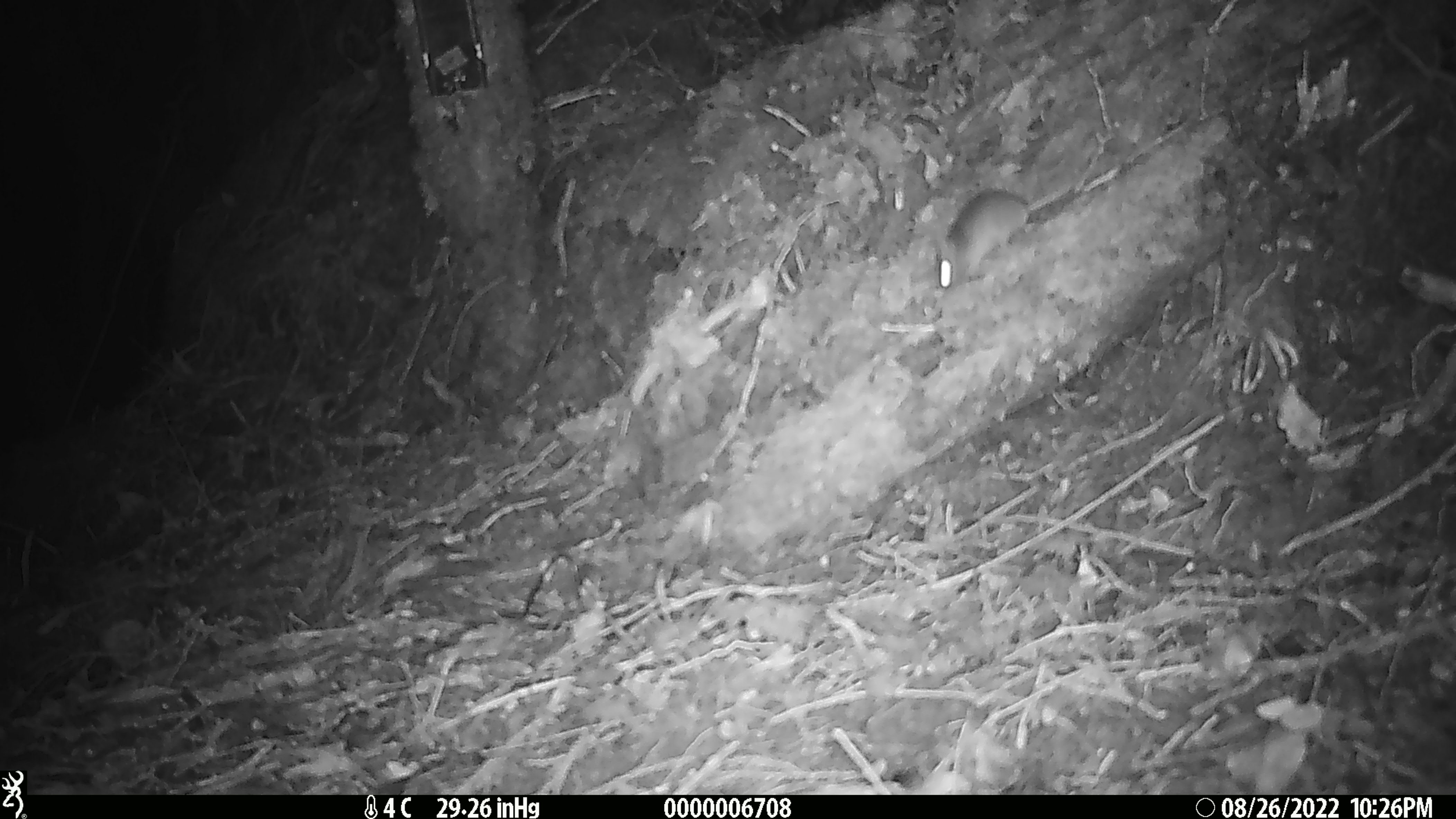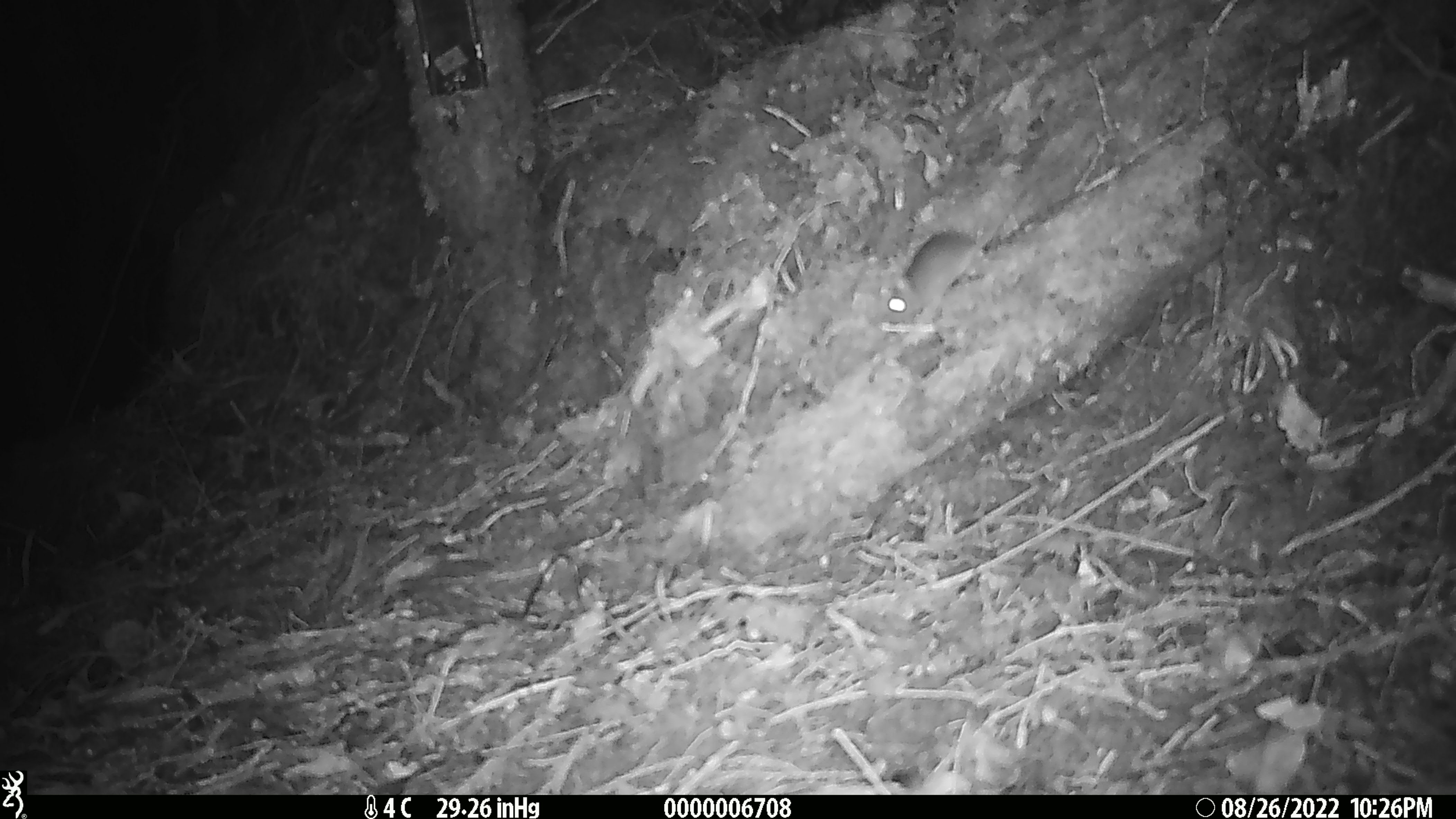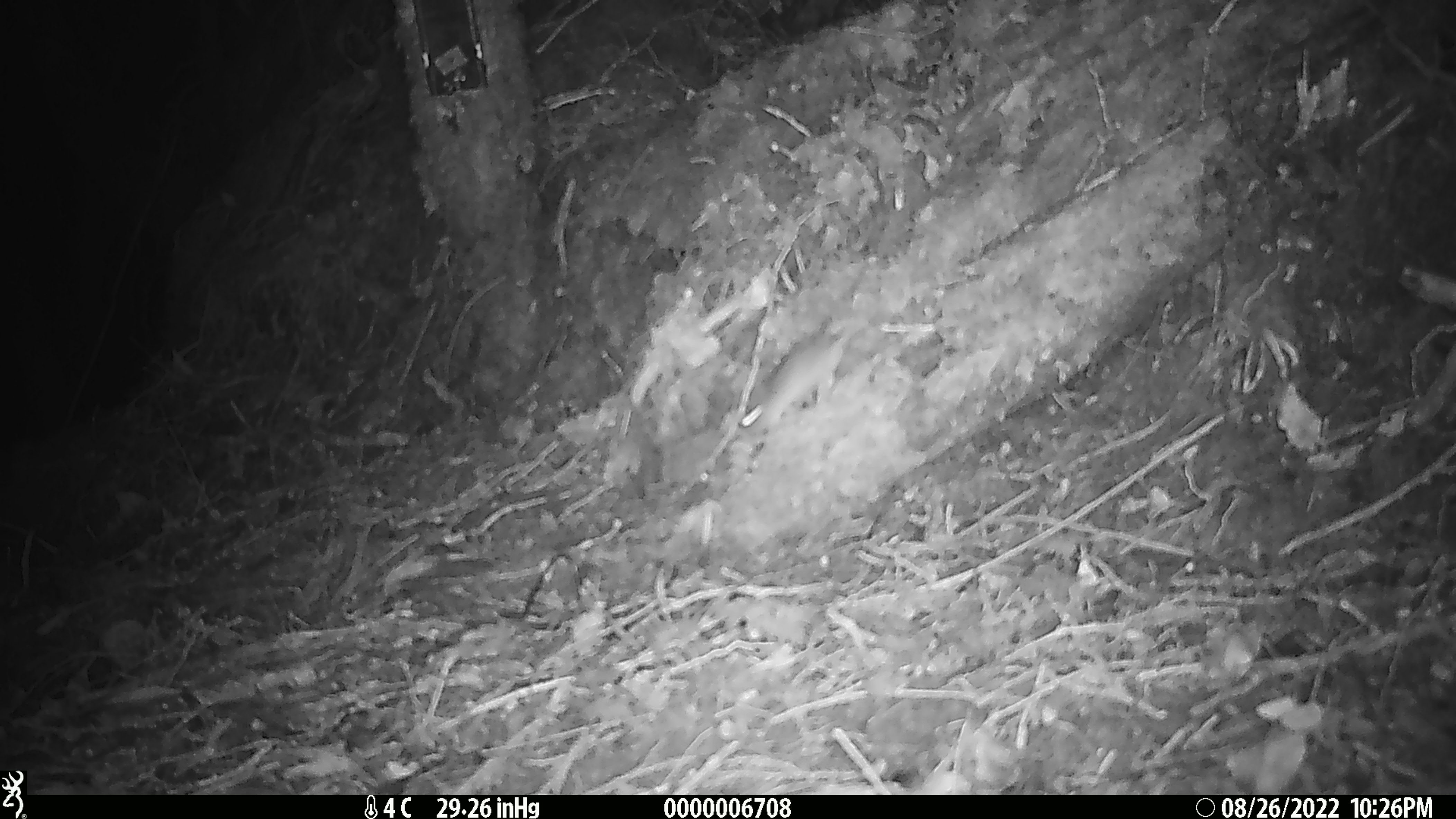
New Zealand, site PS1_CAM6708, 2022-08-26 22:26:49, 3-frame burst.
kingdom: Animalia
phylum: Chordata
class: Mammalia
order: Rodentia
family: Muridae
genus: Mus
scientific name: Mus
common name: mouse